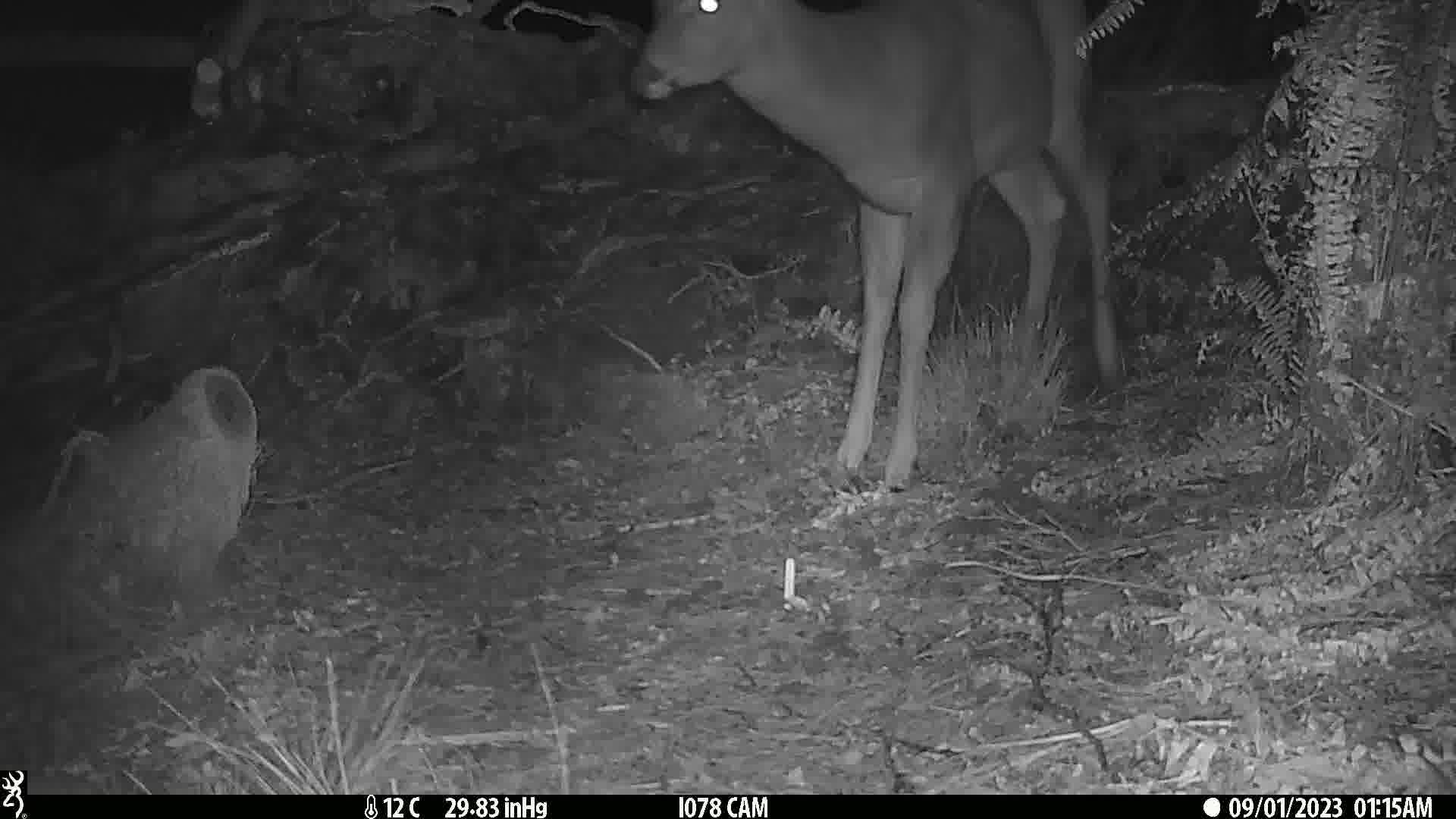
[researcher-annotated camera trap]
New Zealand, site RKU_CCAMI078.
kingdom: Animalia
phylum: Chordata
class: Mammalia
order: Artiodactyla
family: Cervidae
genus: Odocoileus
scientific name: Odocoileus virginianus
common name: white-tailed deer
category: white tailed deer